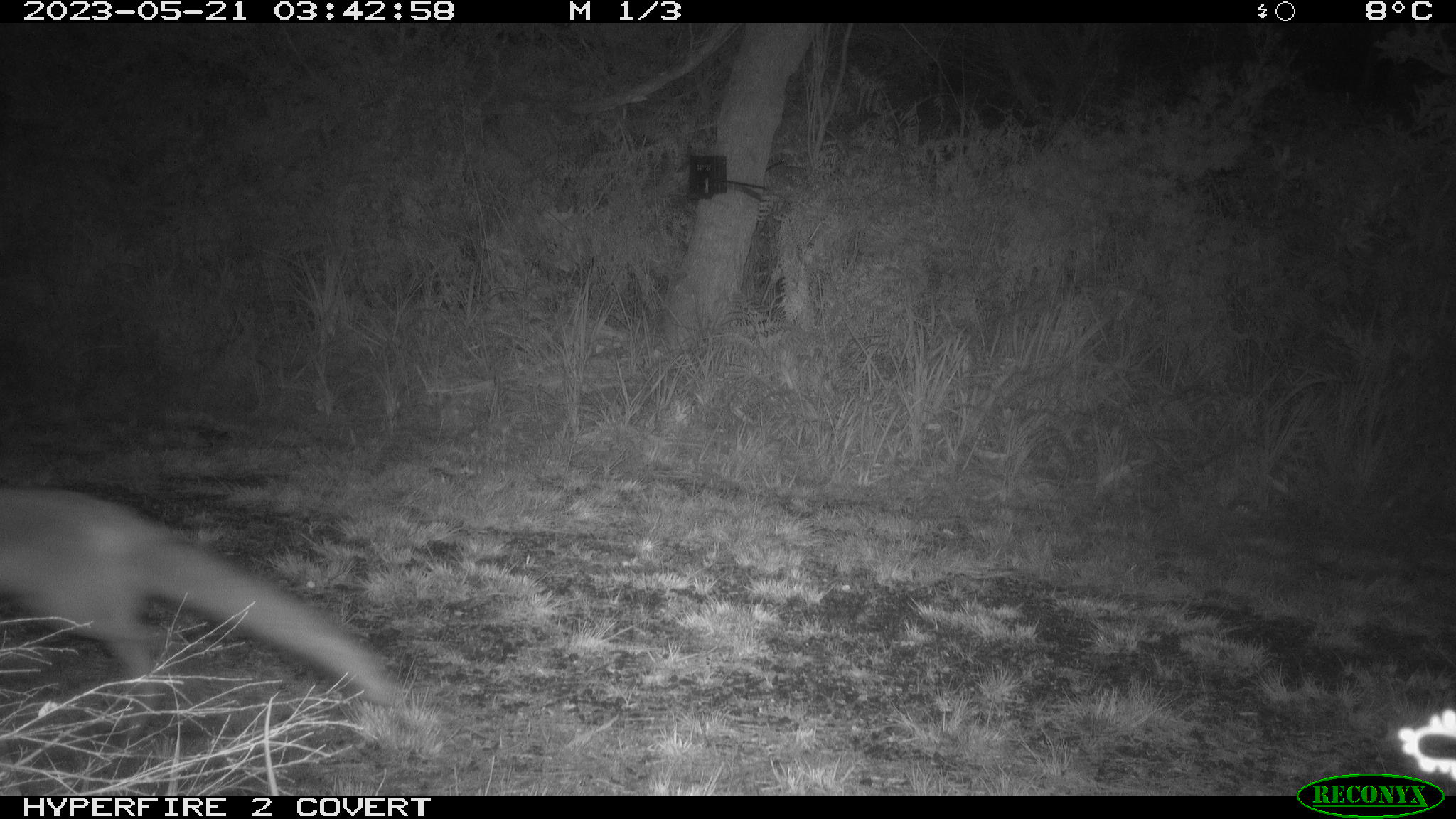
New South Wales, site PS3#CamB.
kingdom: Animalia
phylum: Chordata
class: Mammalia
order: Carnivora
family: Canidae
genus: Vulpes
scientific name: Vulpes vulpes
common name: red fox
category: fox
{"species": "fox (red fox) (Vulpes vulpes)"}